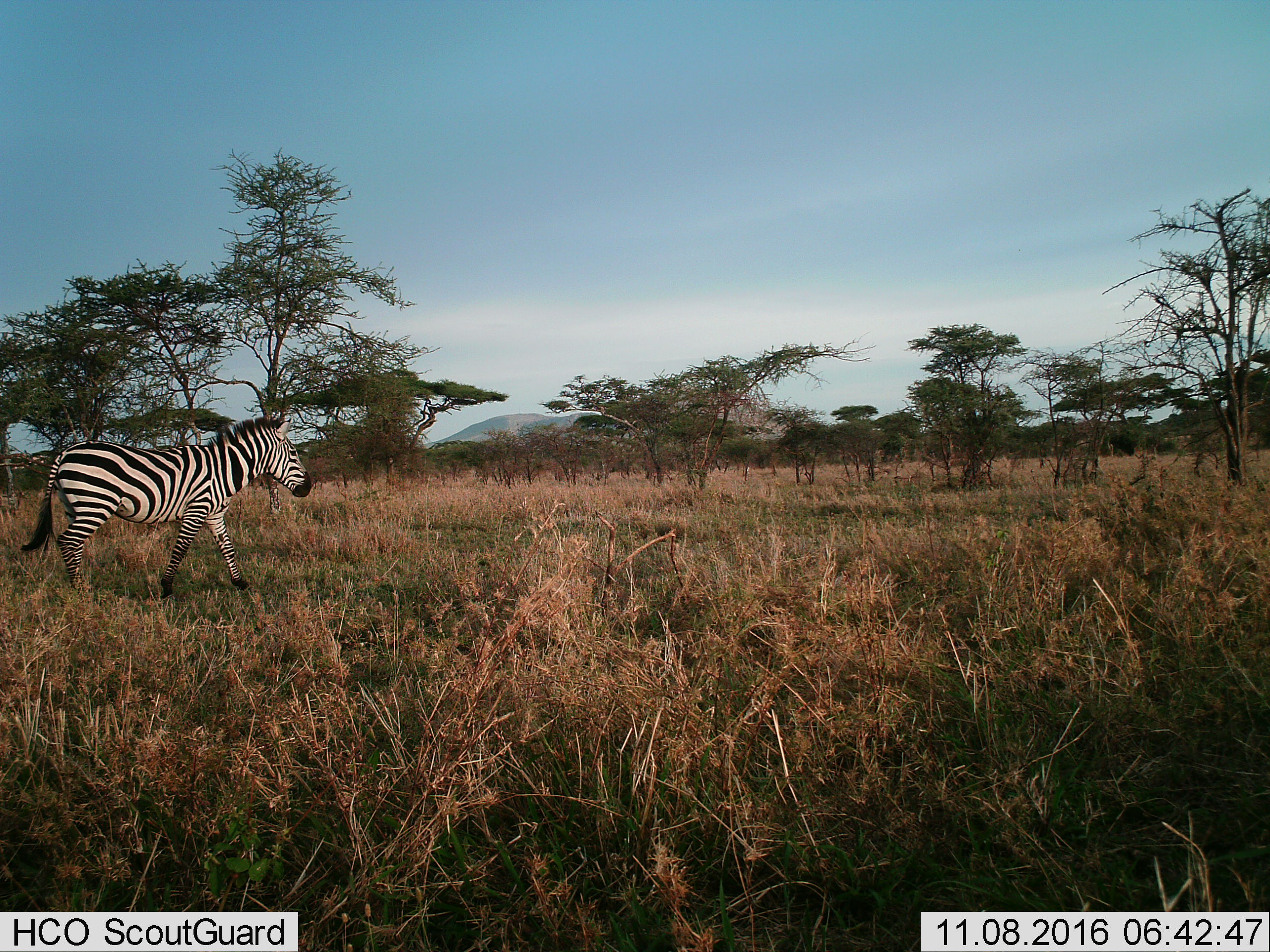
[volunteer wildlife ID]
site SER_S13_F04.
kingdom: Animalia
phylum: Chordata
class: Mammalia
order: Perissodactyla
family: Equidae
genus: Equus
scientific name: Equus quagga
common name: plains zebra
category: zebraplains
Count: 1.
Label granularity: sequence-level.